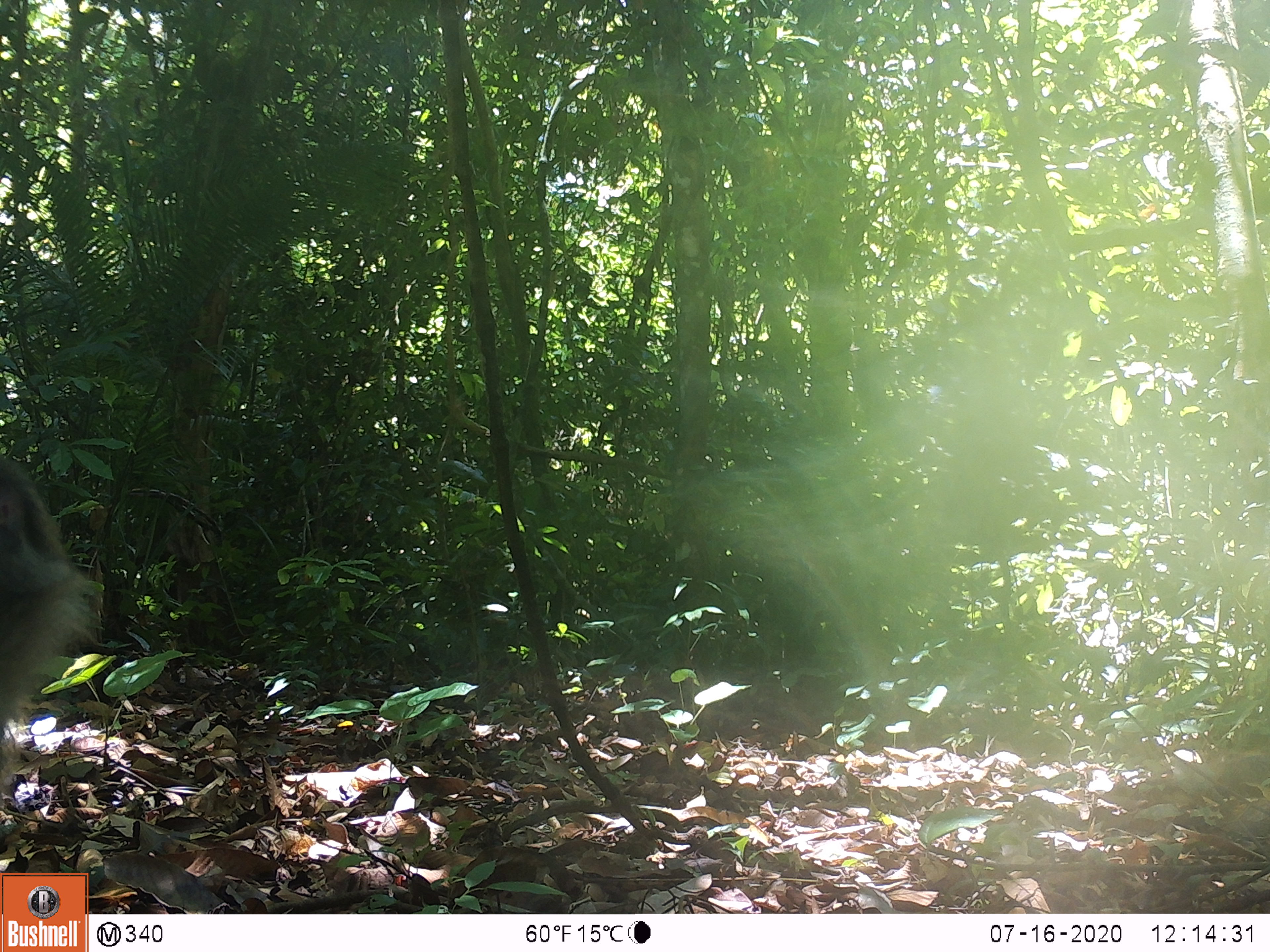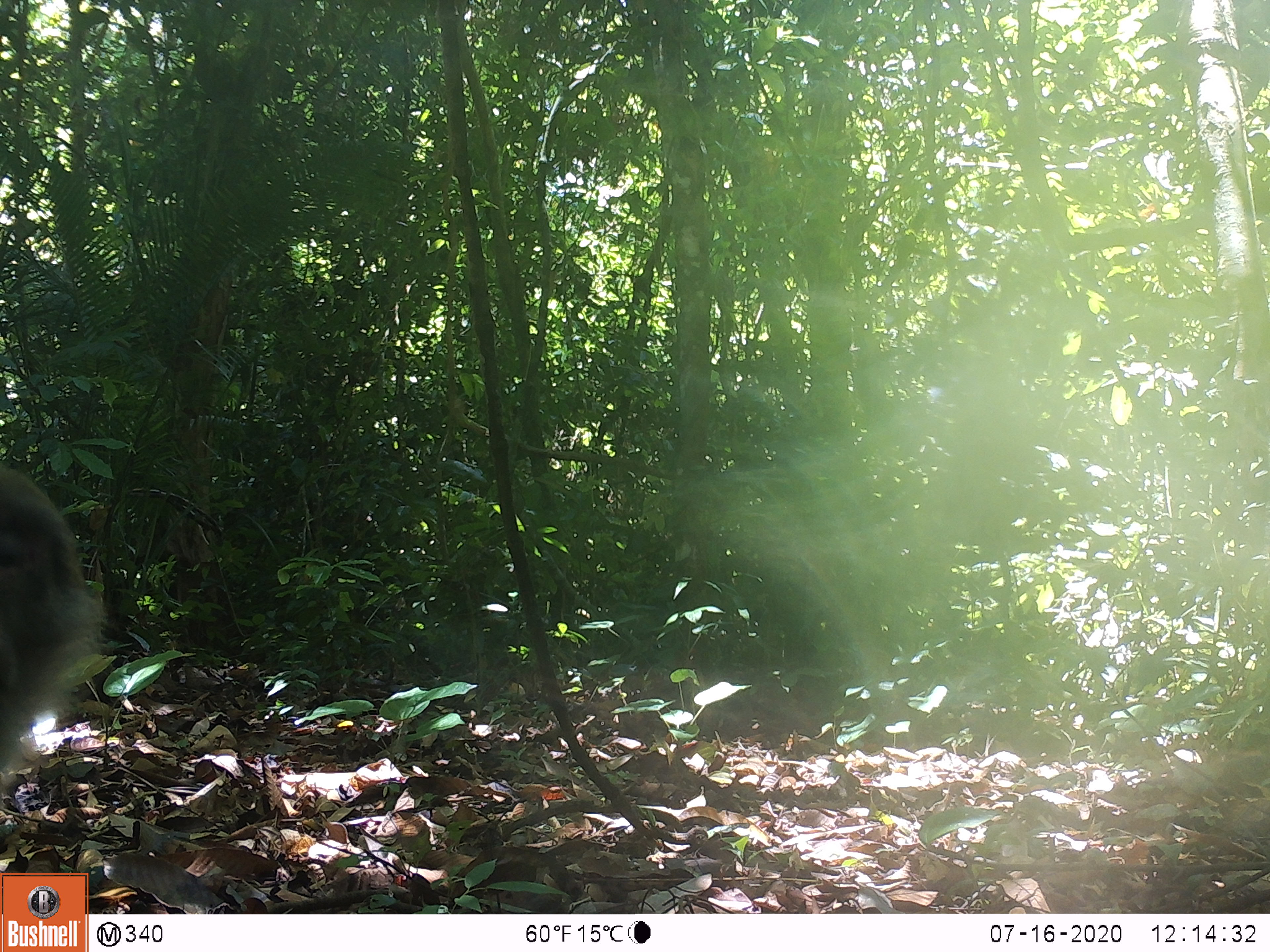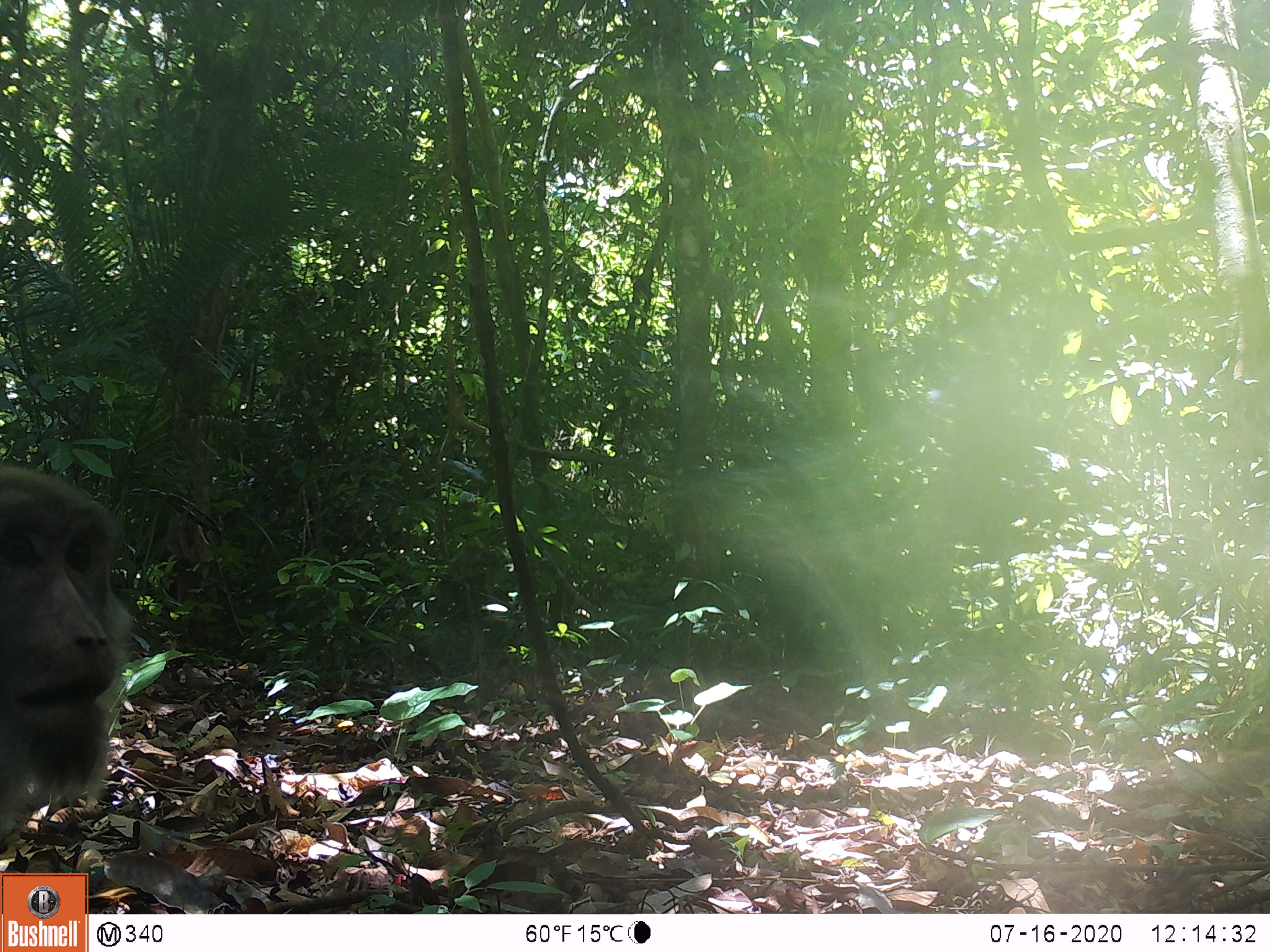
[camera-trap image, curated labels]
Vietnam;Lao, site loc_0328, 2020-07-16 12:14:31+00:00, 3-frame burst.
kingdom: Animalia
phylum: Chordata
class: Mammalia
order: Primates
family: Cercopithecidae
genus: Macaca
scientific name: Macaca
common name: macaques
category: assam or rhesus macaque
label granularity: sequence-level